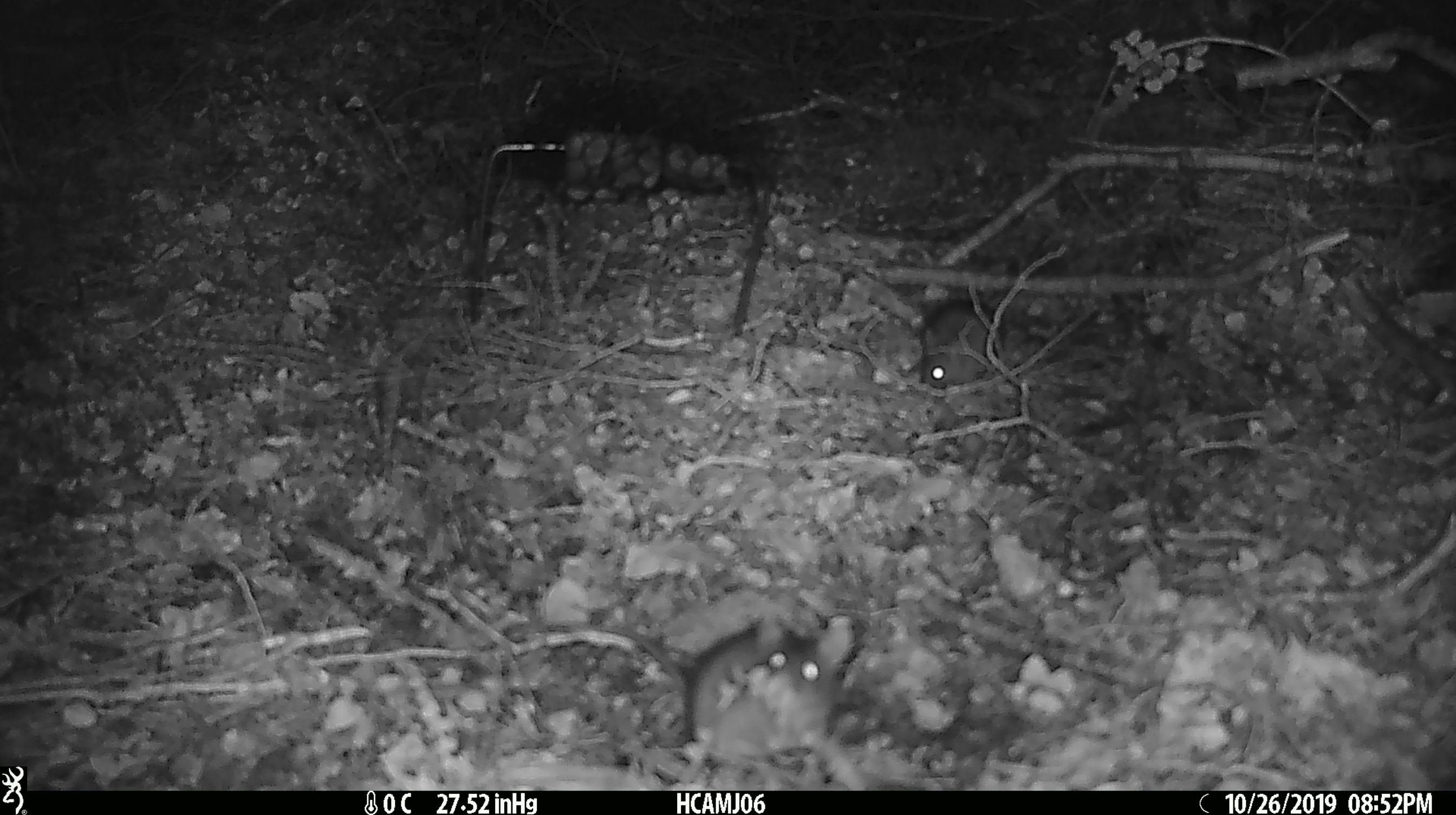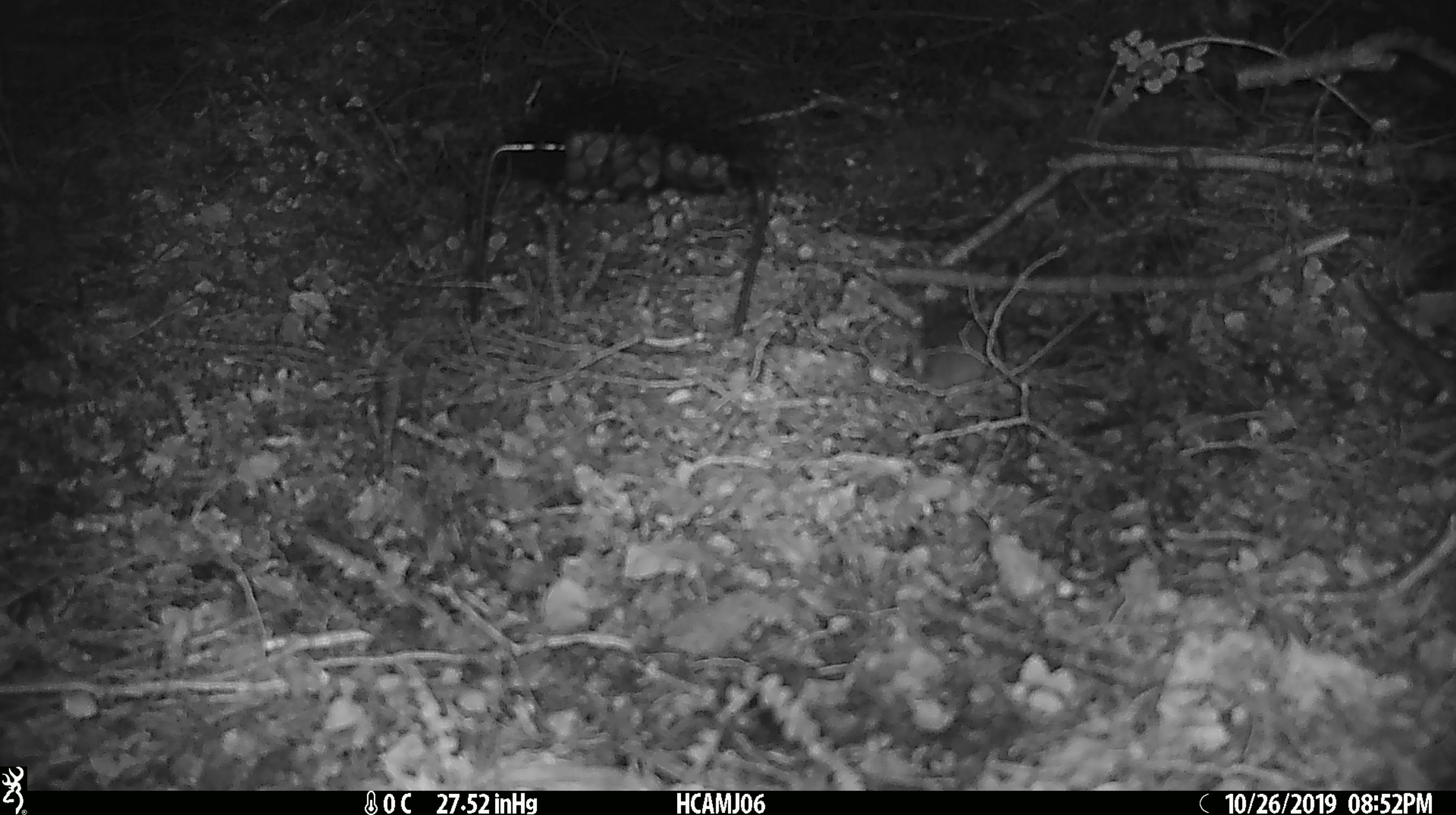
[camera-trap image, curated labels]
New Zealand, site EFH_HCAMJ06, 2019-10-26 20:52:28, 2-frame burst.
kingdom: Animalia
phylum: Chordata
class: Mammalia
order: Rodentia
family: Muridae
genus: Mus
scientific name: Mus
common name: mouse